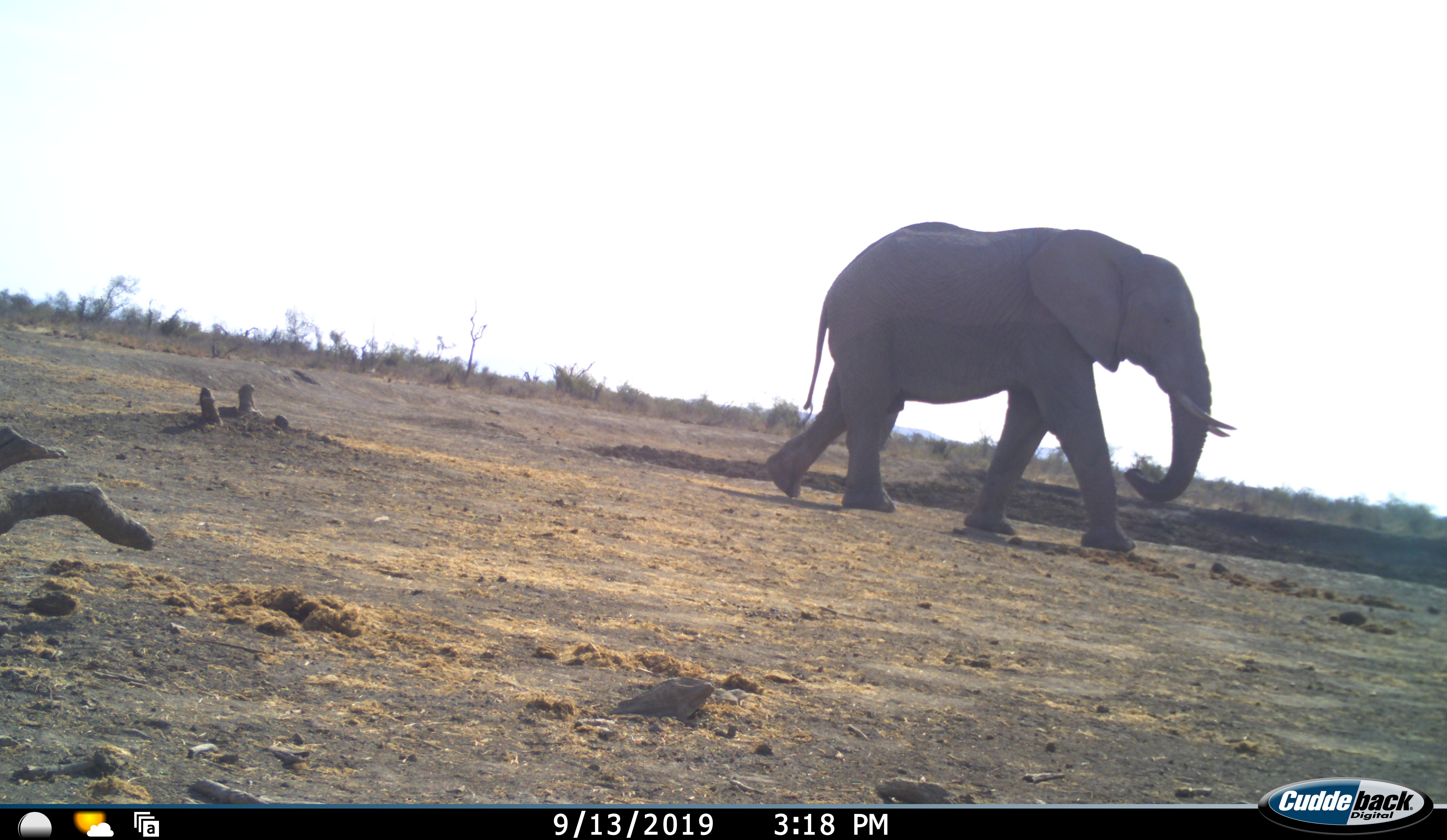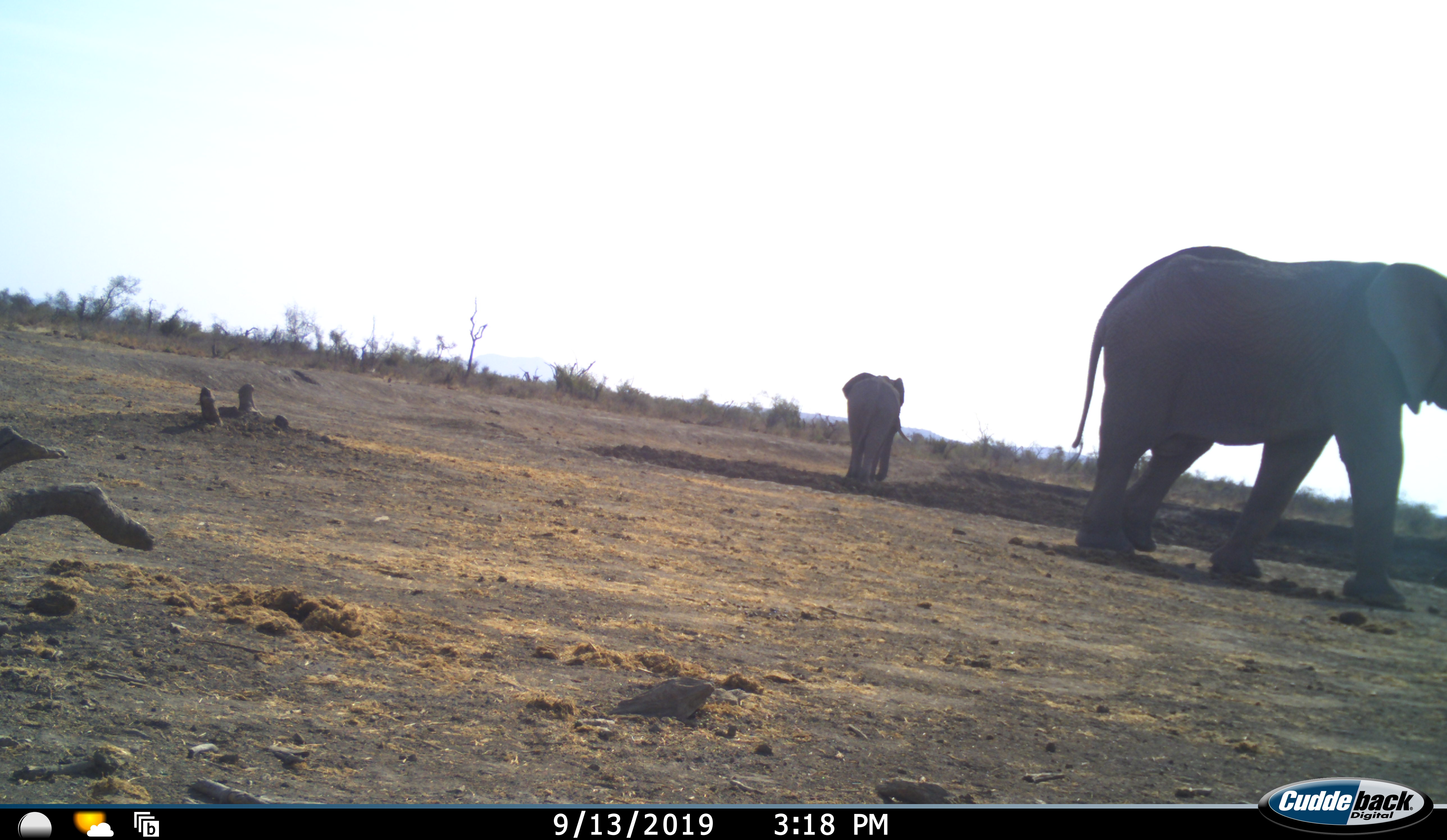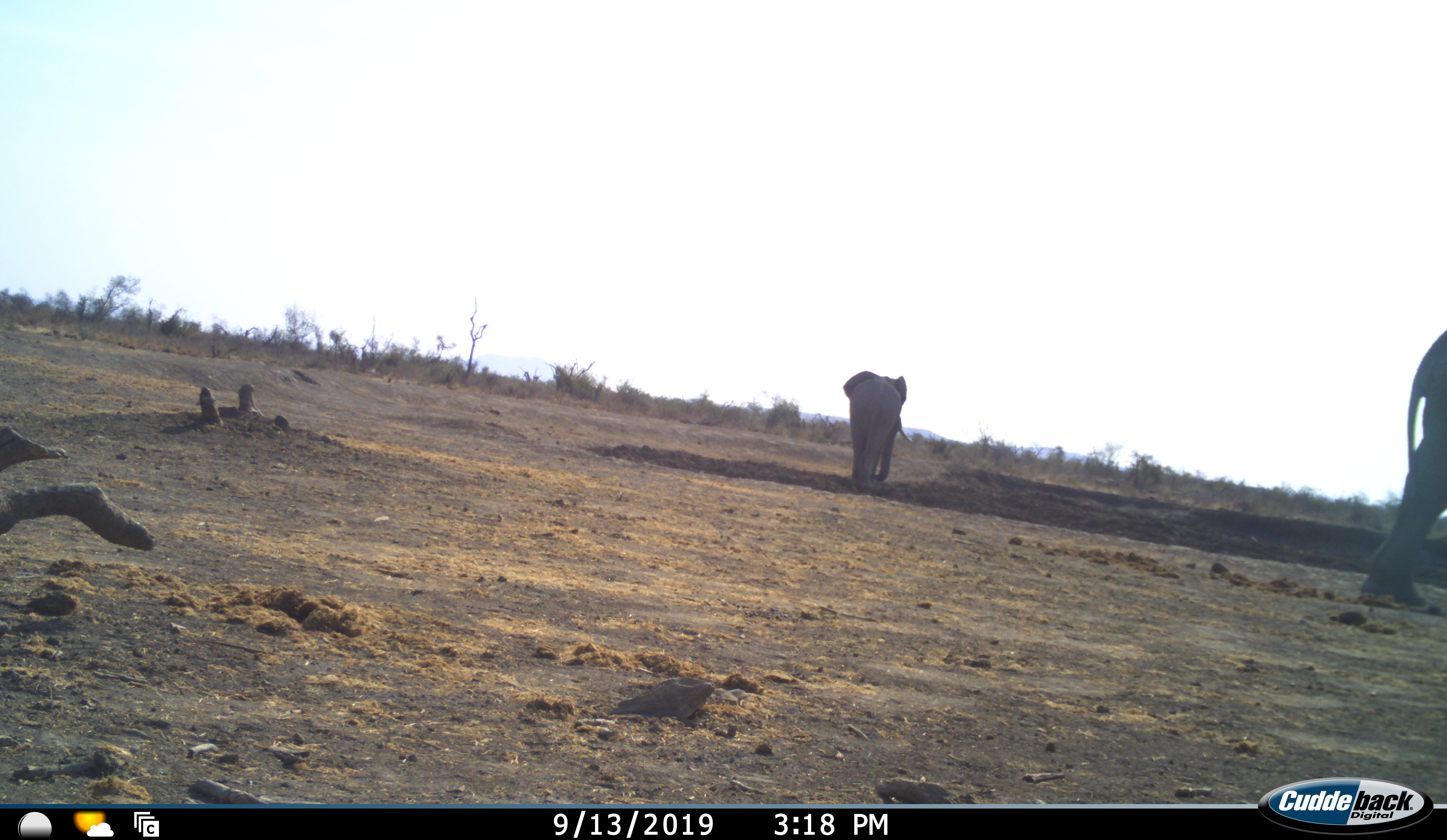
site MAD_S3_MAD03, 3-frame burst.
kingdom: Animalia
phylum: Chordata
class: Mammalia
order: Proboscidea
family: Elephantidae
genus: Loxodonta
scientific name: Loxodonta africana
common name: african bush elephant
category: elephant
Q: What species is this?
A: Elephant (african bush elephant) (Loxodonta africana).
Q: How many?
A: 2.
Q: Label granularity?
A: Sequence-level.